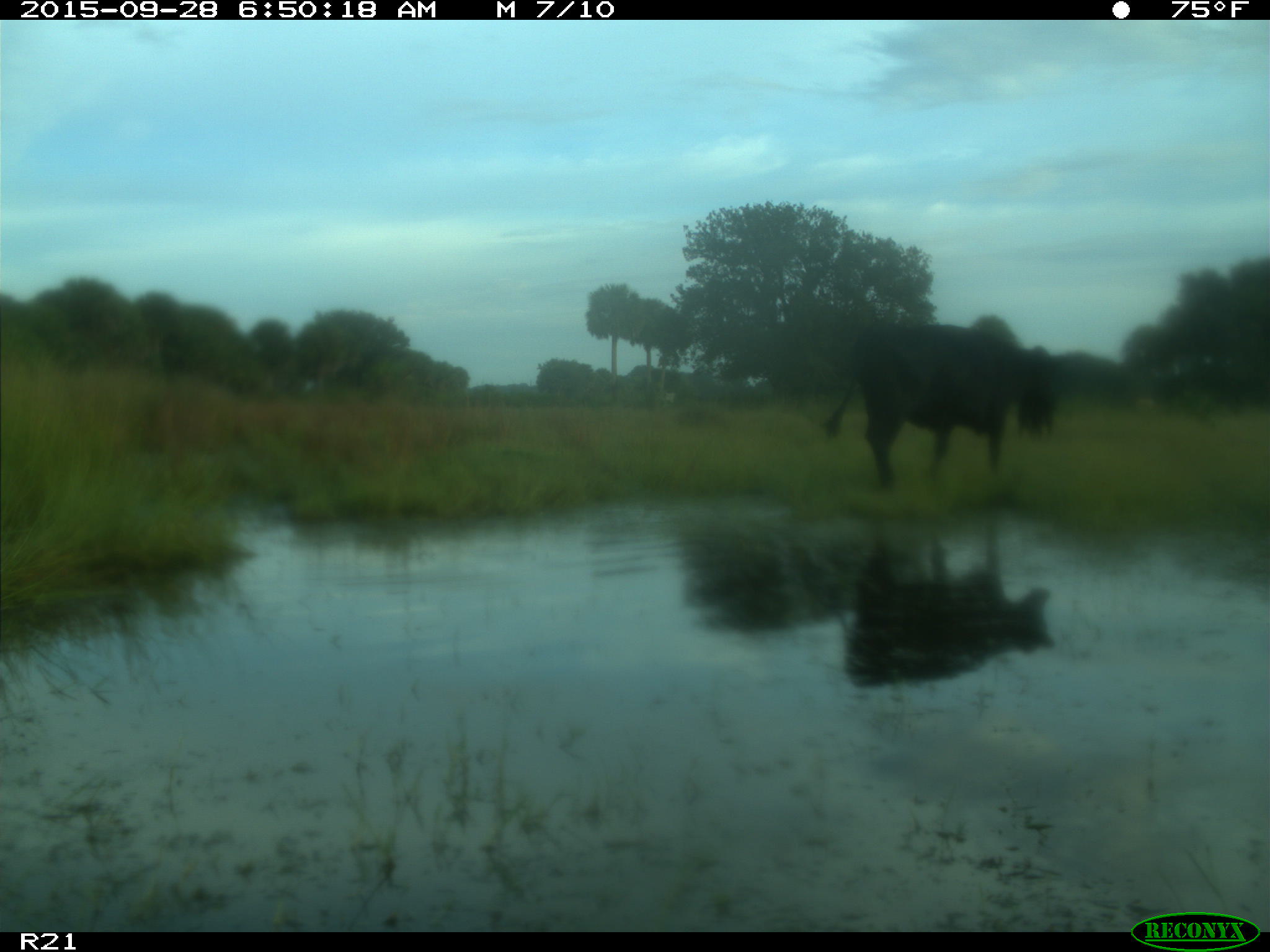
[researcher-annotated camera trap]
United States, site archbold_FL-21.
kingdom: Animalia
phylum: Chordata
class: Mammalia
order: Artiodactyla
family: Bovidae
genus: Bos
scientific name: Bos taurus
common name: domestic cow